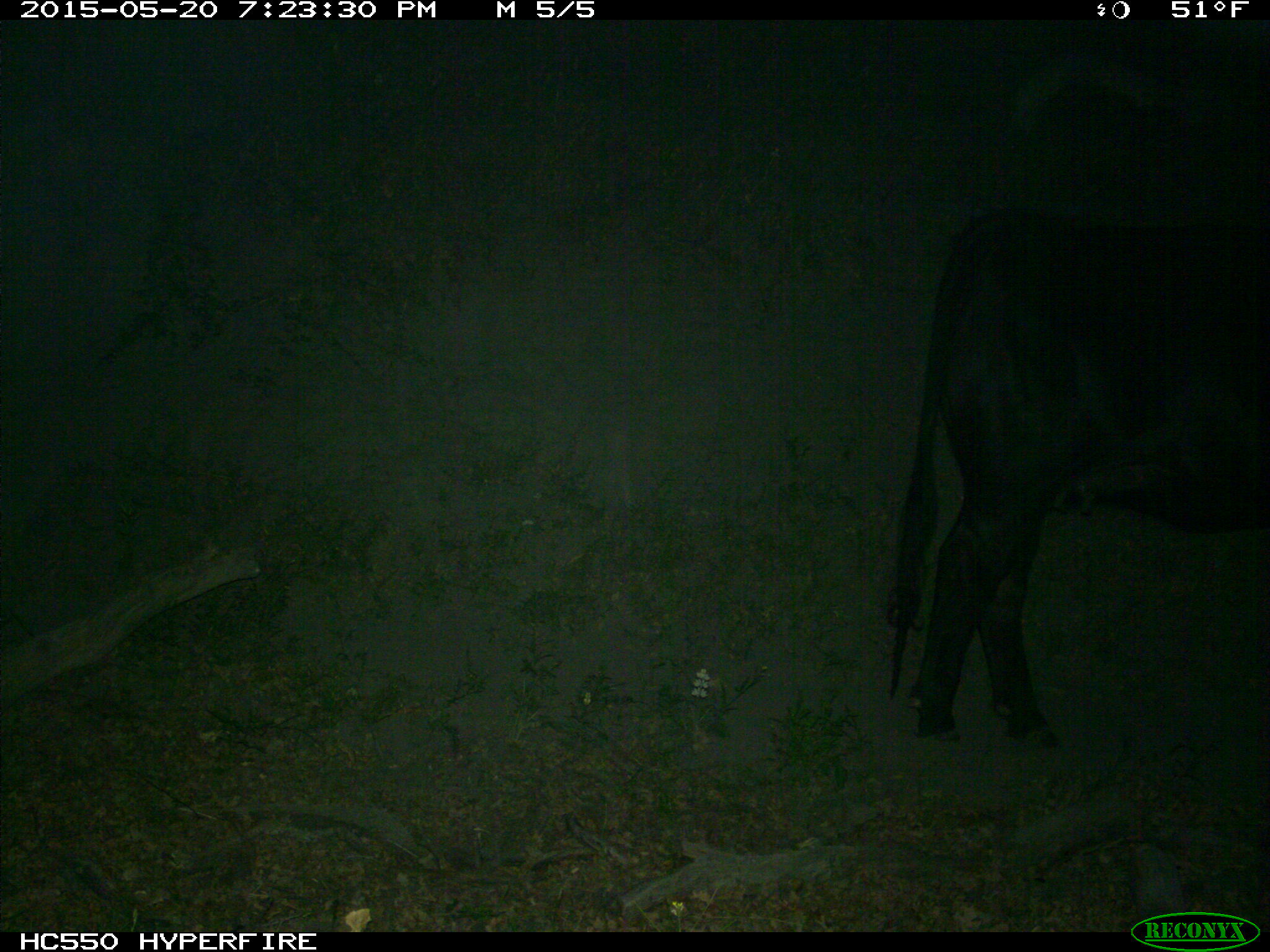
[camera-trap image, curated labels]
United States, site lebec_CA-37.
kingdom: Animalia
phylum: Chordata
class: Mammalia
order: Artiodactyla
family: Bovidae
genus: Bos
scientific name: Bos taurus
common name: domestic cow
Bos taurus (domestic cow).